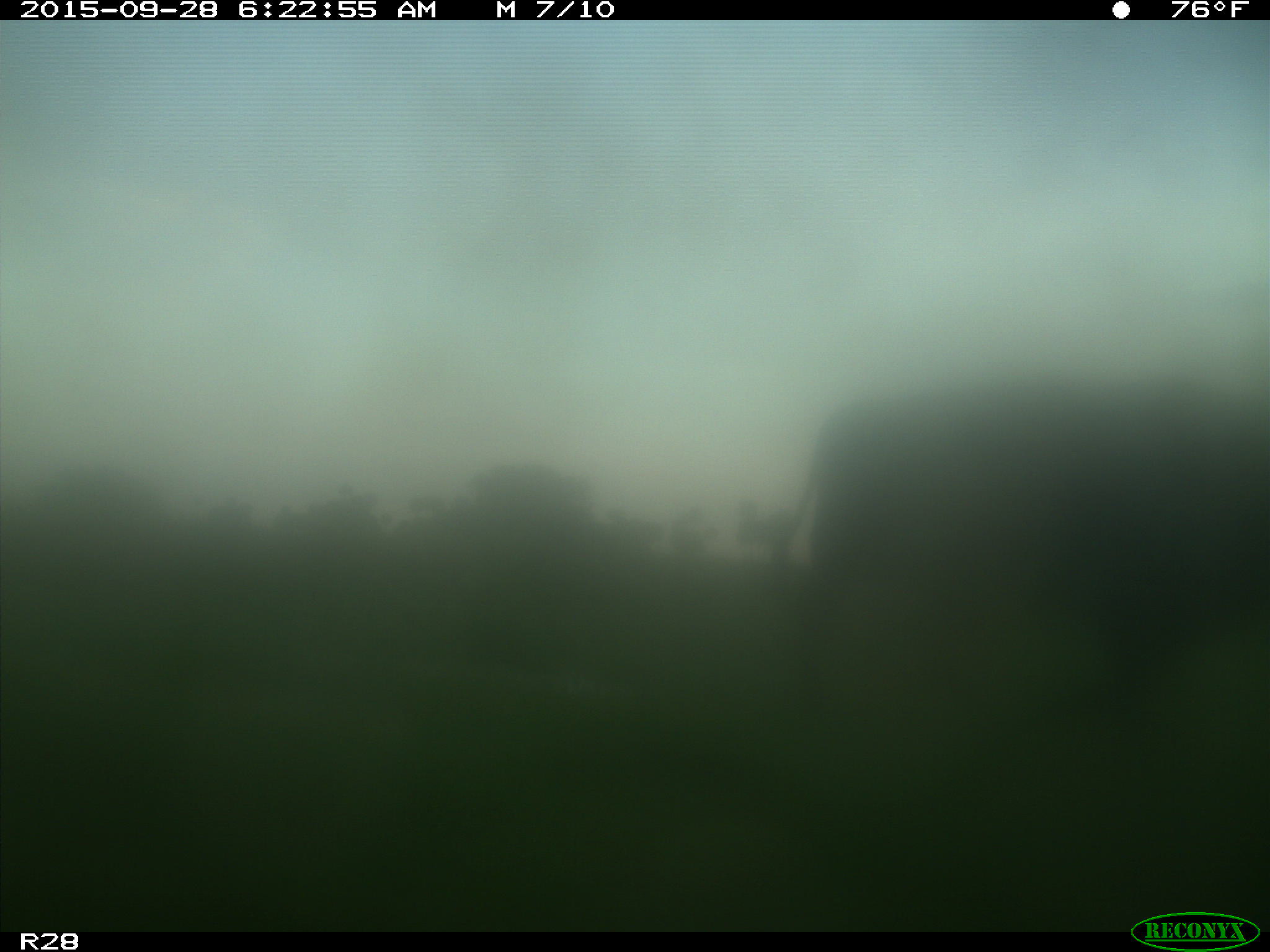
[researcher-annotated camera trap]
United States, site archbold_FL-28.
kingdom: Animalia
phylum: Chordata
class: Mammalia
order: Artiodactyla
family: Bovidae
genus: Bos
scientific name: Bos taurus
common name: domestic cow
Bos taurus (domestic cow).